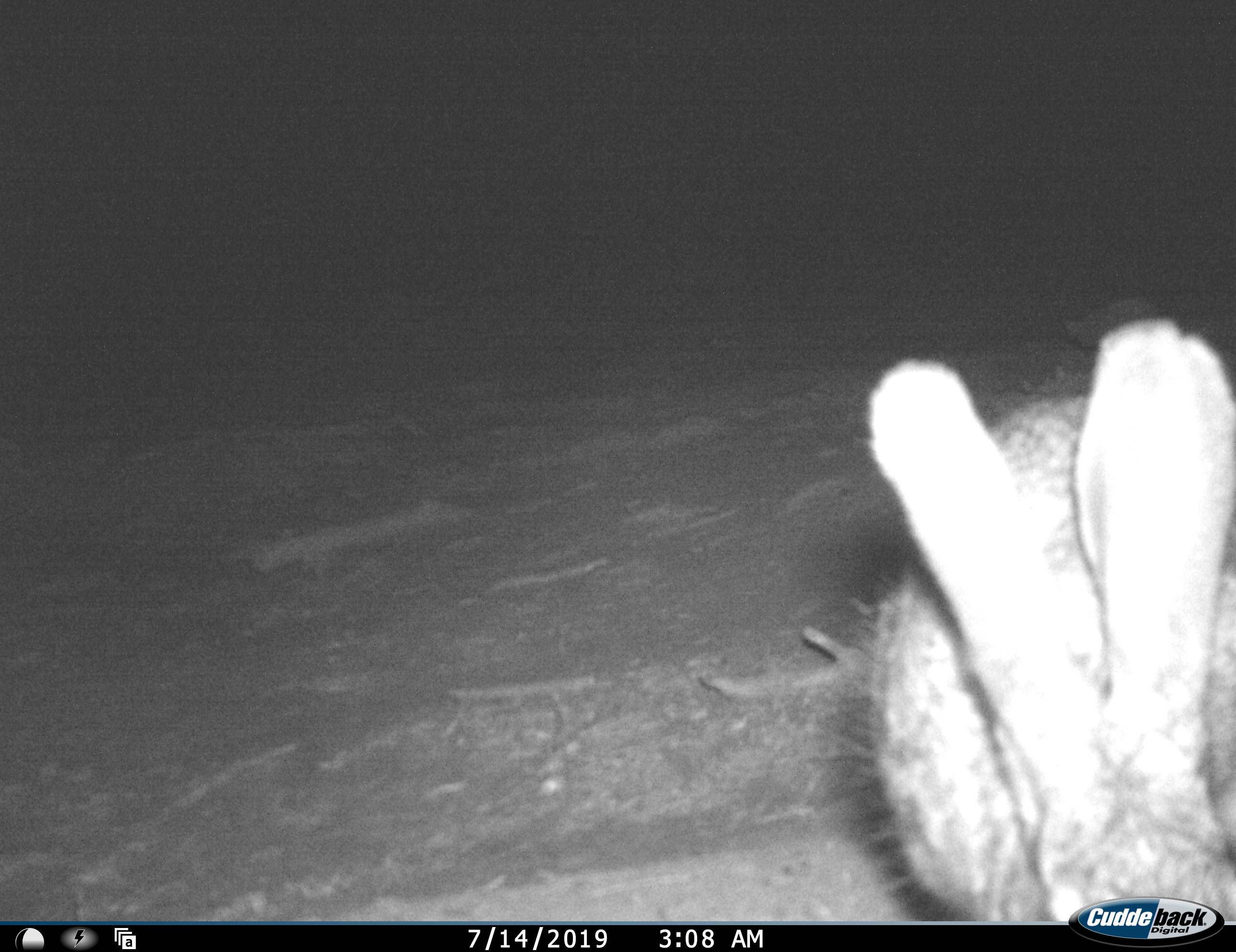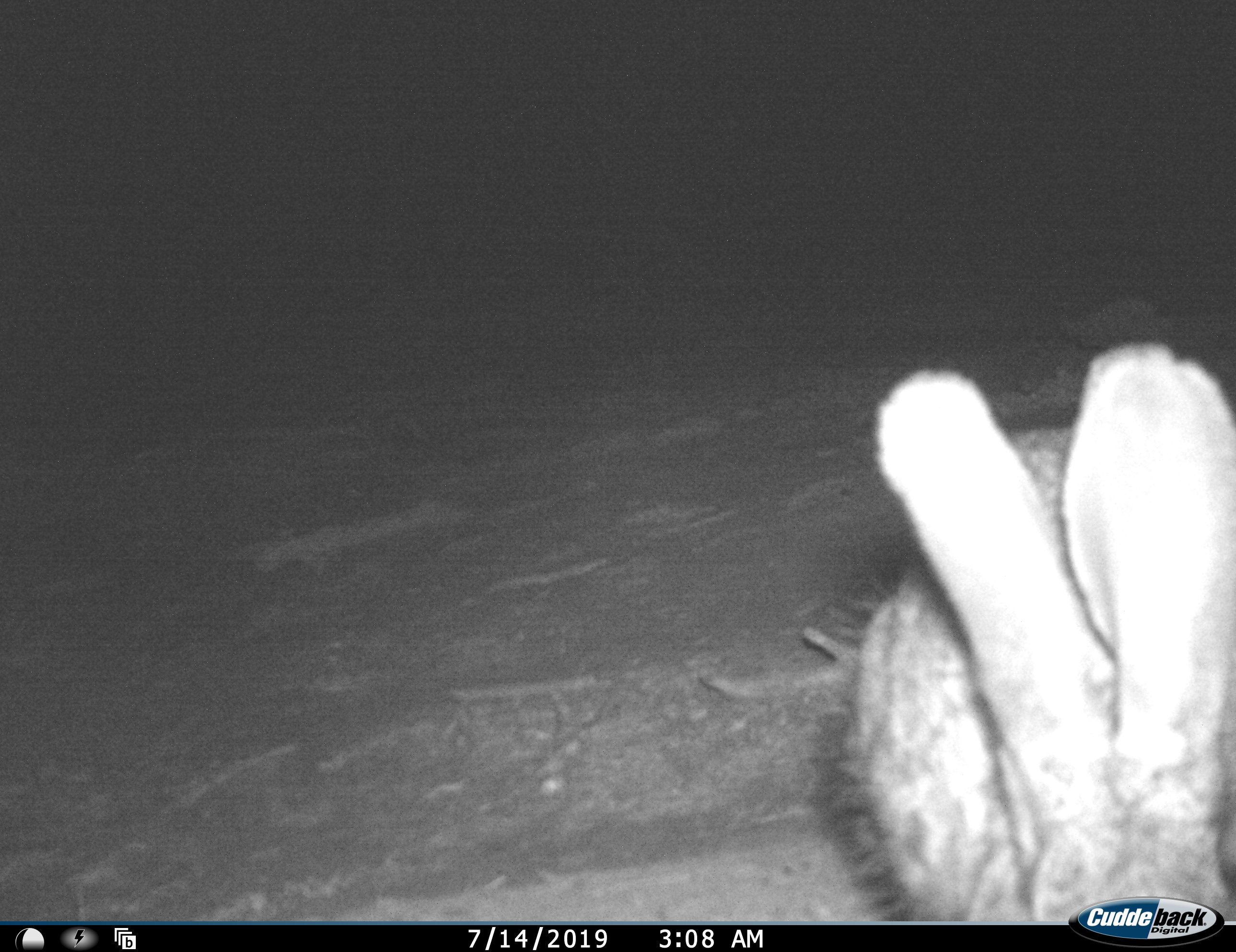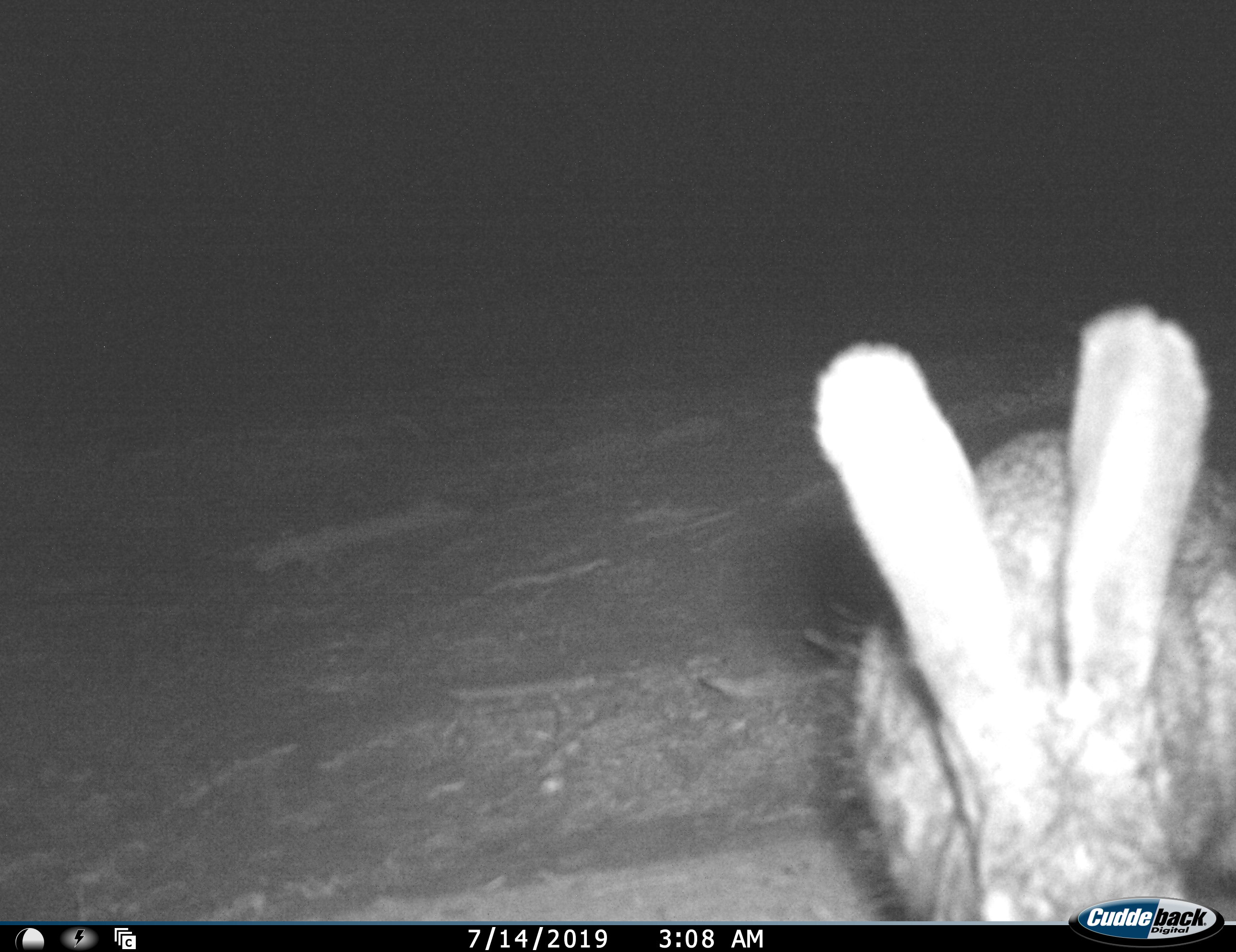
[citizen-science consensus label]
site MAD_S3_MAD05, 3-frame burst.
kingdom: Animalia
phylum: Chordata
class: Mammalia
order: Lagomorpha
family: Leporidae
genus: Lepus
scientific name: Lepus capensis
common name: cape hare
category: harecape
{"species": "harecape (cape hare) (Lepus capensis)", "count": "1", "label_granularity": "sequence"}